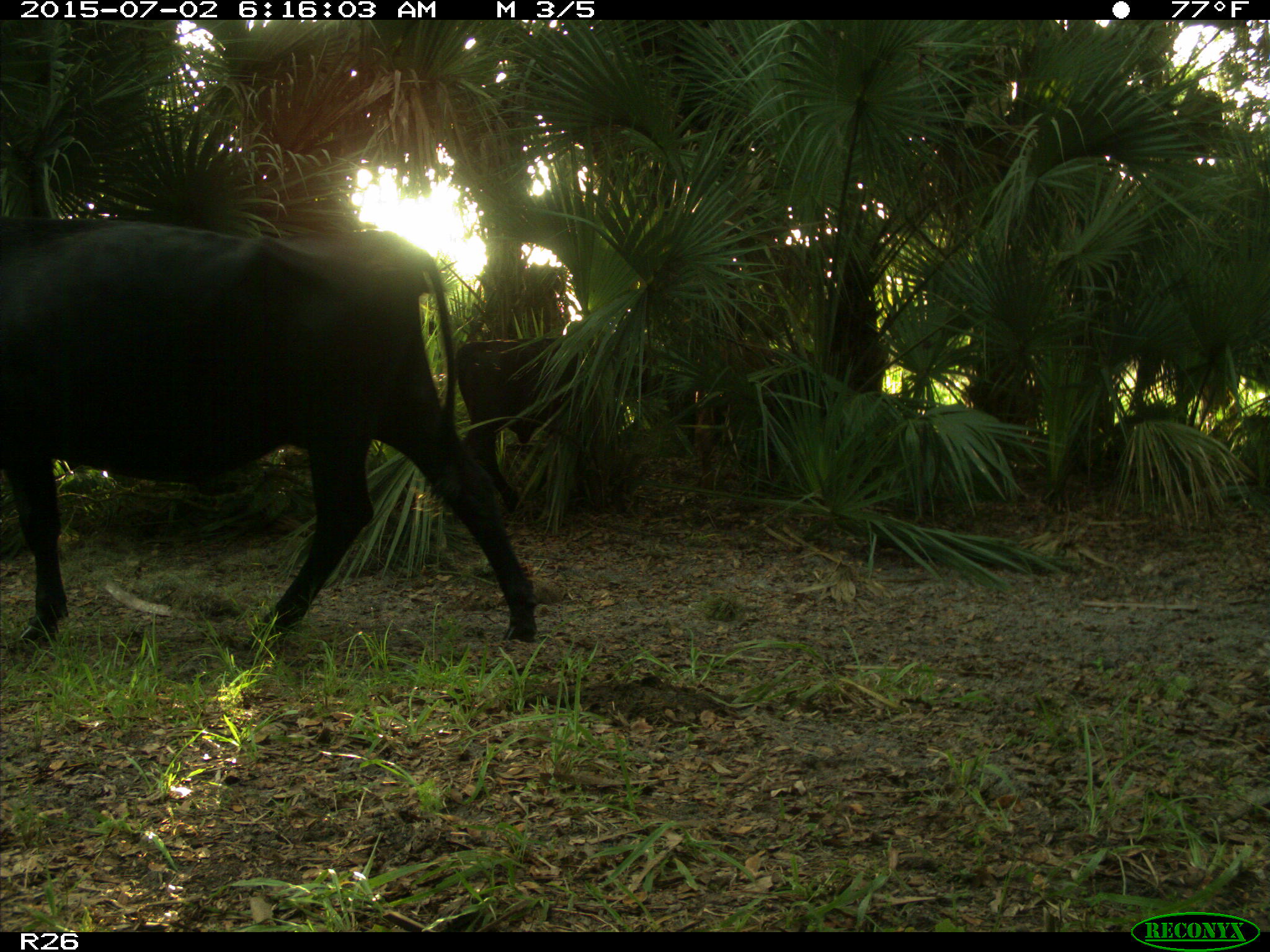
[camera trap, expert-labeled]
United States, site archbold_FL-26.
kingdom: Animalia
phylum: Chordata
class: Mammalia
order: Artiodactyla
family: Bovidae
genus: Bos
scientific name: Bos taurus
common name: domestic cow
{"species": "Bos taurus (domestic cow)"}